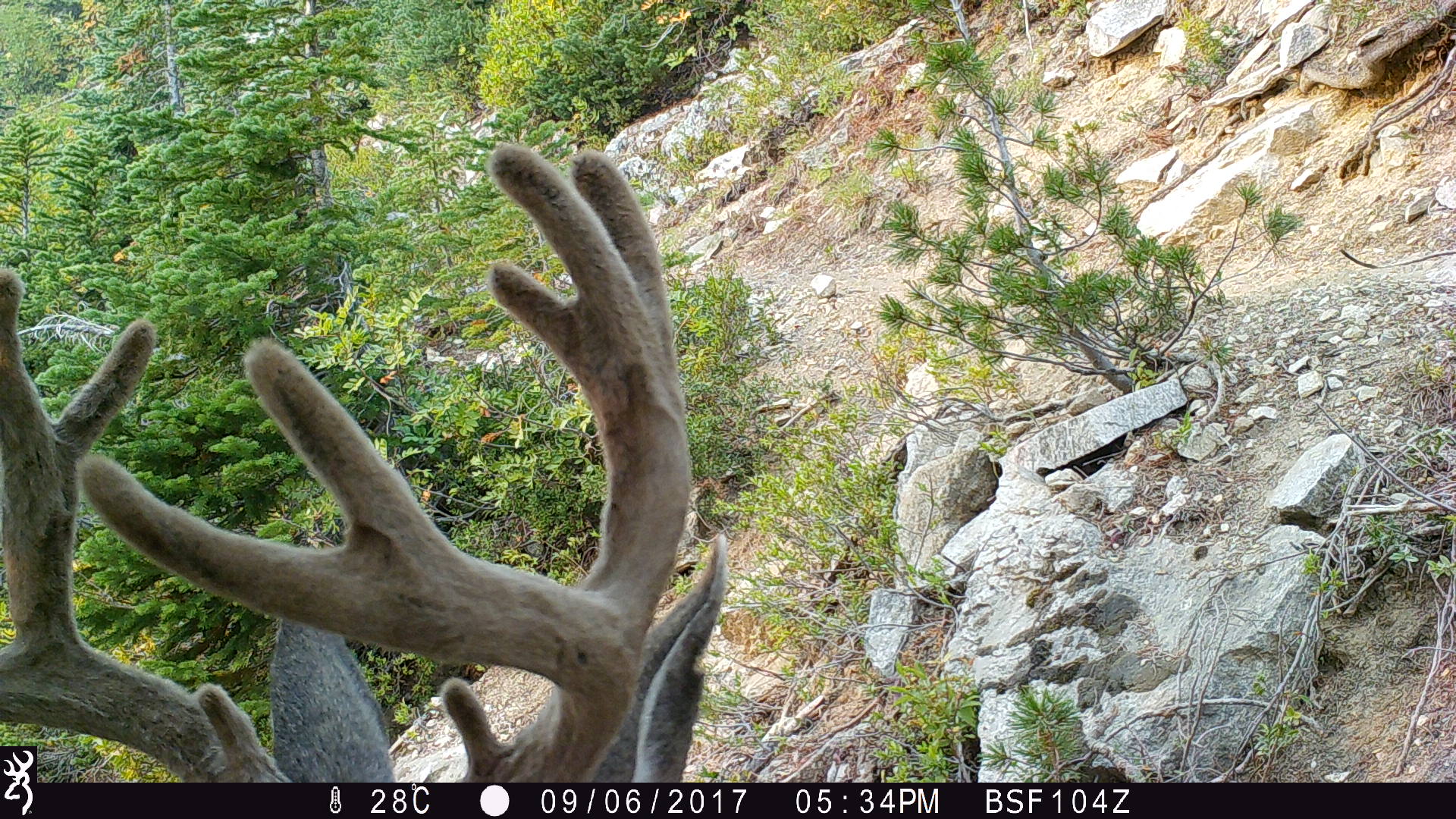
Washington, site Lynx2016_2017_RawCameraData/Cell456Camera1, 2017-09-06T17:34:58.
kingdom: Animalia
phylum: Chordata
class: Mammalia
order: Artiodactyla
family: Cervidae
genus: Odocoileus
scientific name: Odocoileus hemionus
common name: mule deer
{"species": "Odocoileus hemionus (mule deer)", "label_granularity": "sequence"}